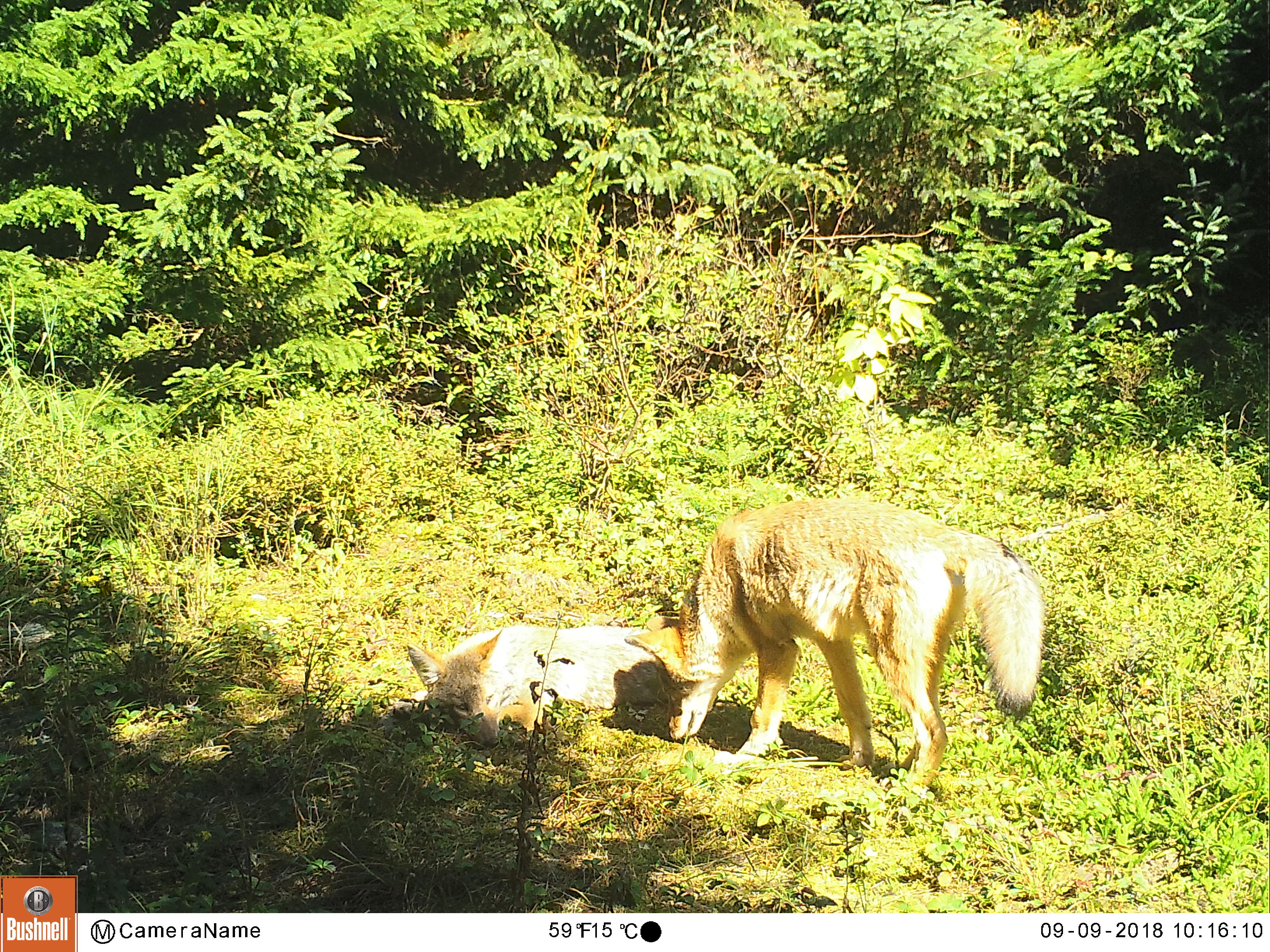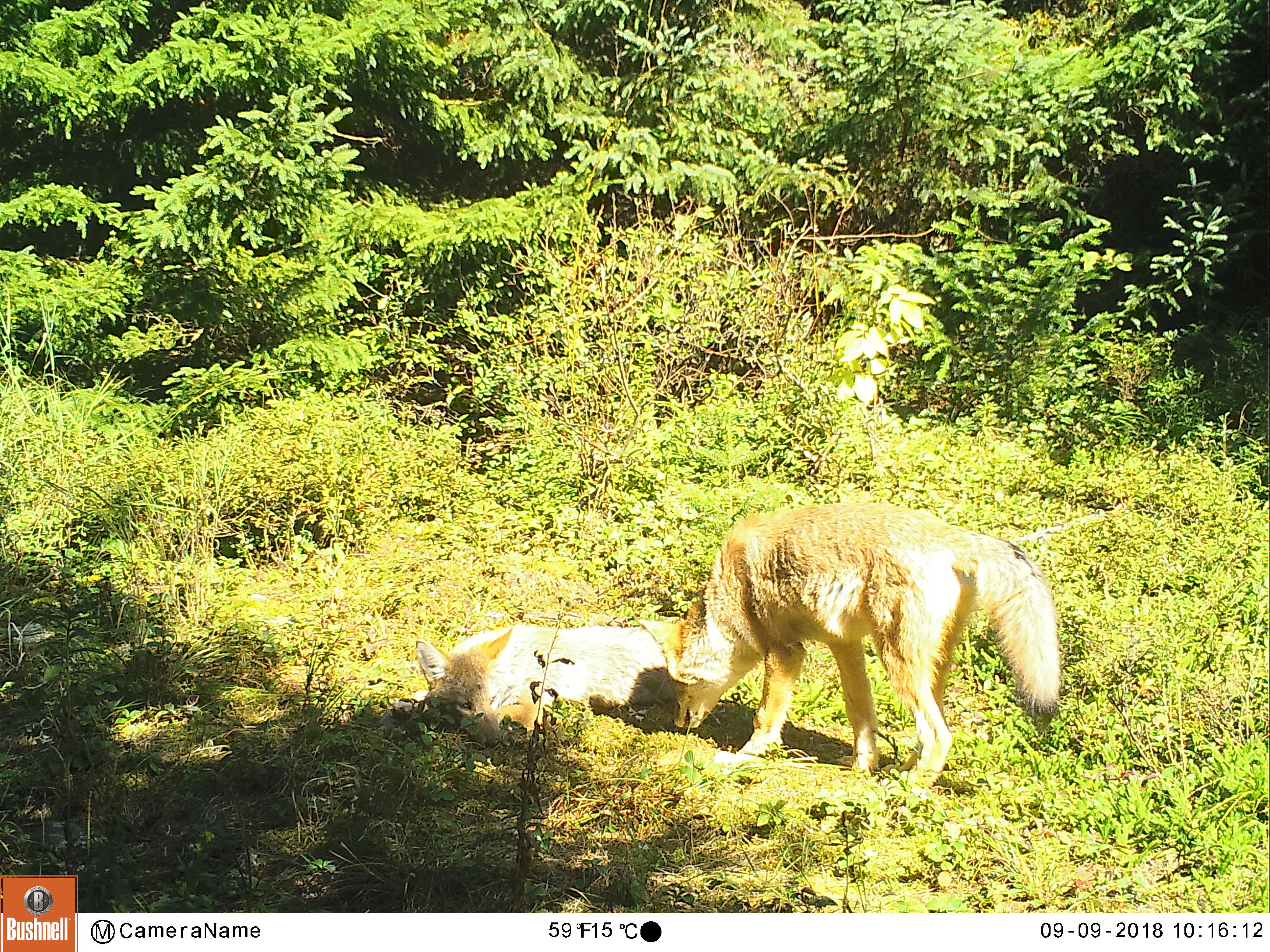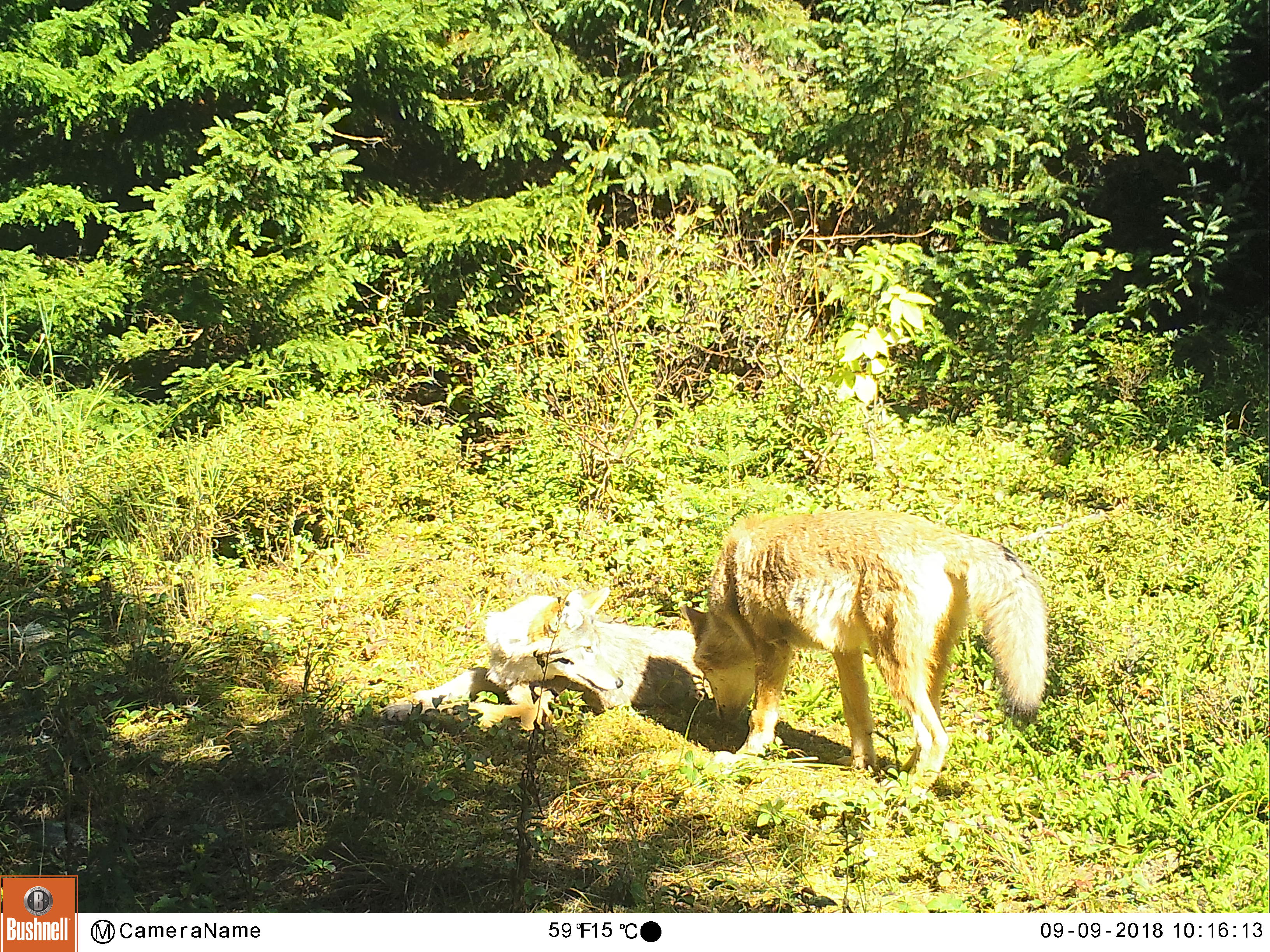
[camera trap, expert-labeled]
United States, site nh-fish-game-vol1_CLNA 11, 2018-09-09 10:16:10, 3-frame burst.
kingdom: Animalia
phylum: Chordata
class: Mammalia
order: Carnivora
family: Canidae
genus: Canis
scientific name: Canis latrans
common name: coyote